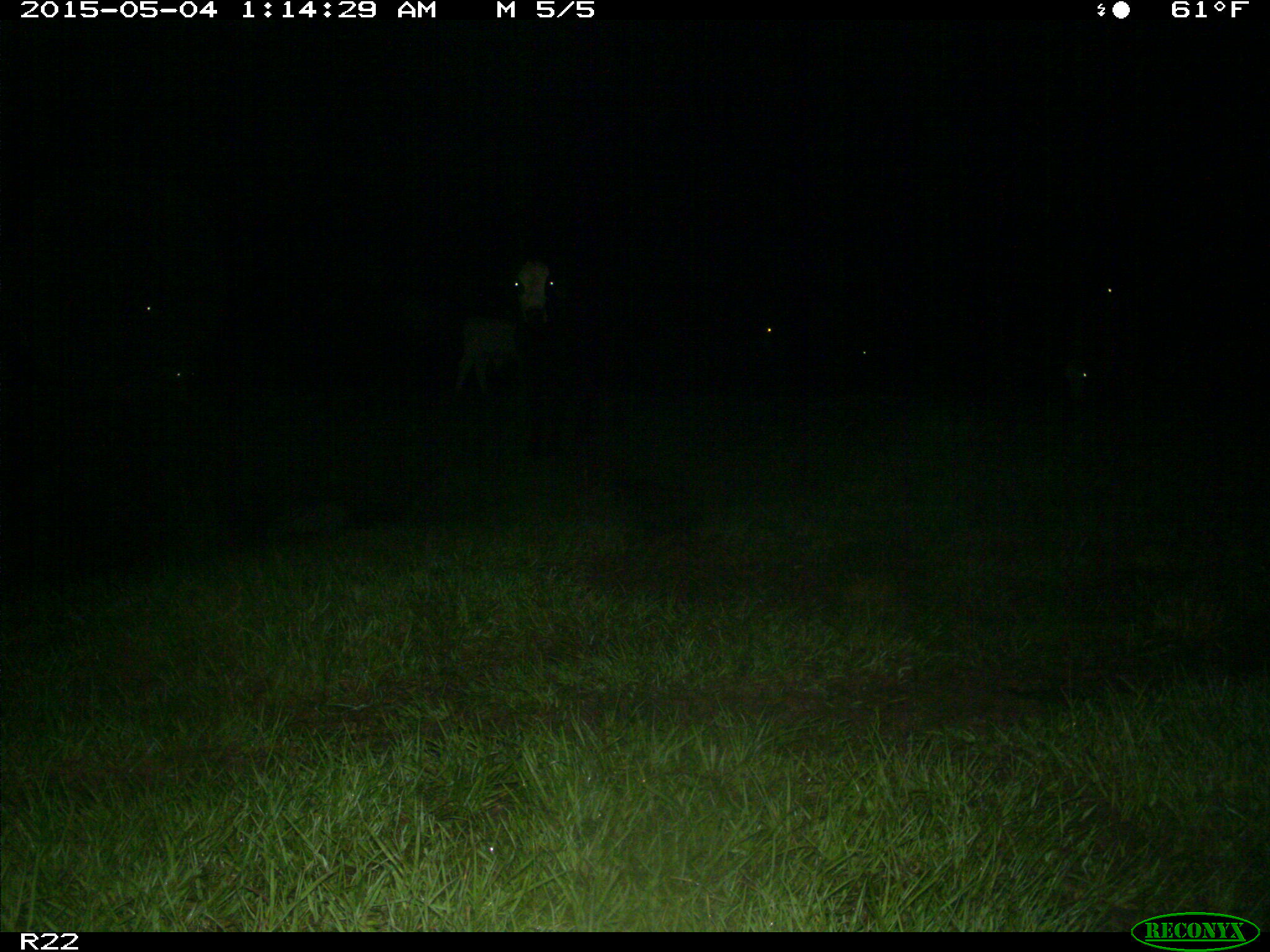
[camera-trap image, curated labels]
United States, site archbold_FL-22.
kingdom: Animalia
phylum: Chordata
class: Mammalia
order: Artiodactyla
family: Bovidae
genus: Bos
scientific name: Bos taurus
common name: domestic cow